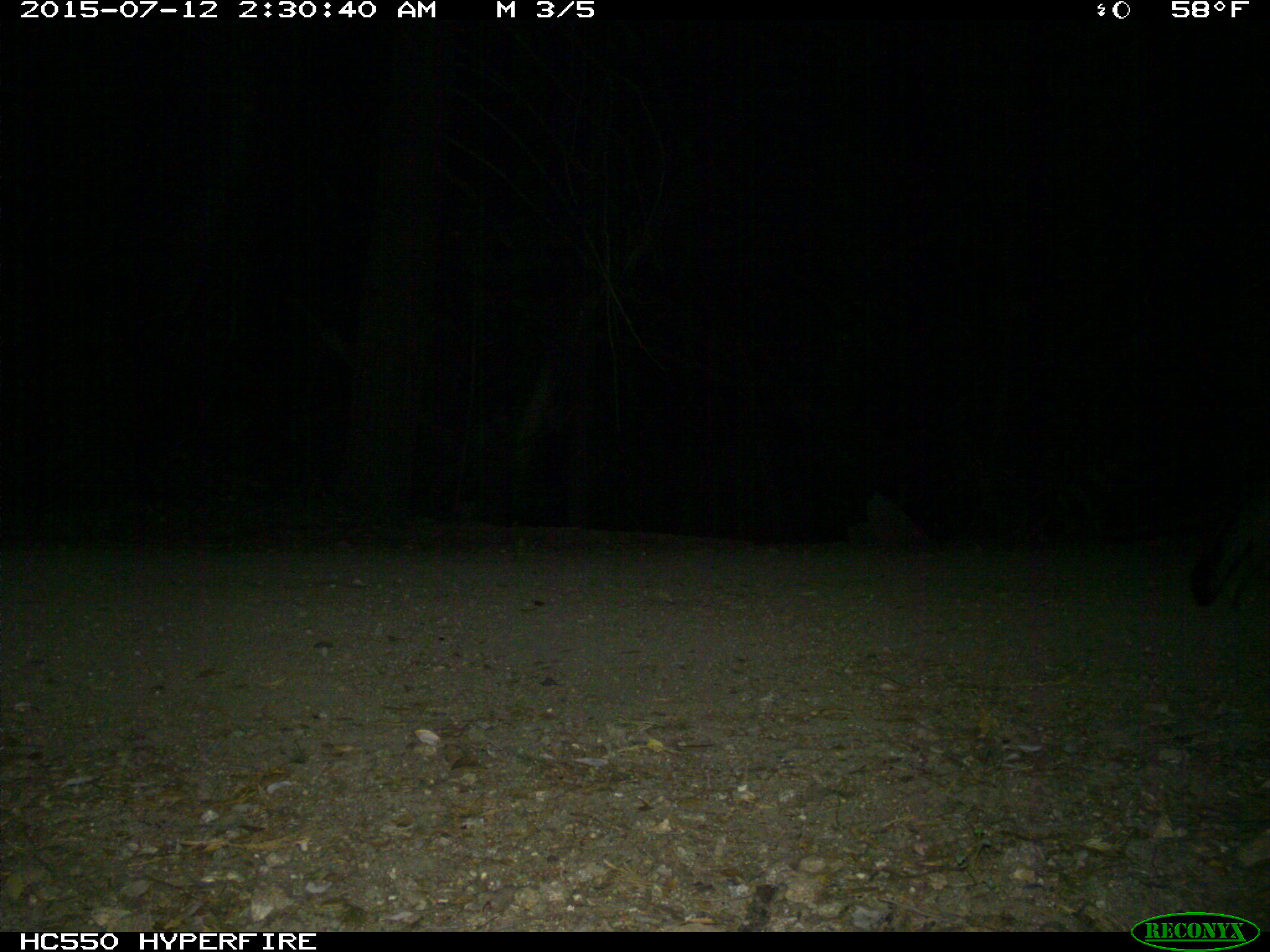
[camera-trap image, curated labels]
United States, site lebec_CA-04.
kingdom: Animalia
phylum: Chordata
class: Mammalia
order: Carnivora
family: Canidae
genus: Urocyon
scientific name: Urocyon cinereoargenteus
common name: gray fox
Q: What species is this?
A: Urocyon cinereoargenteus (gray fox).